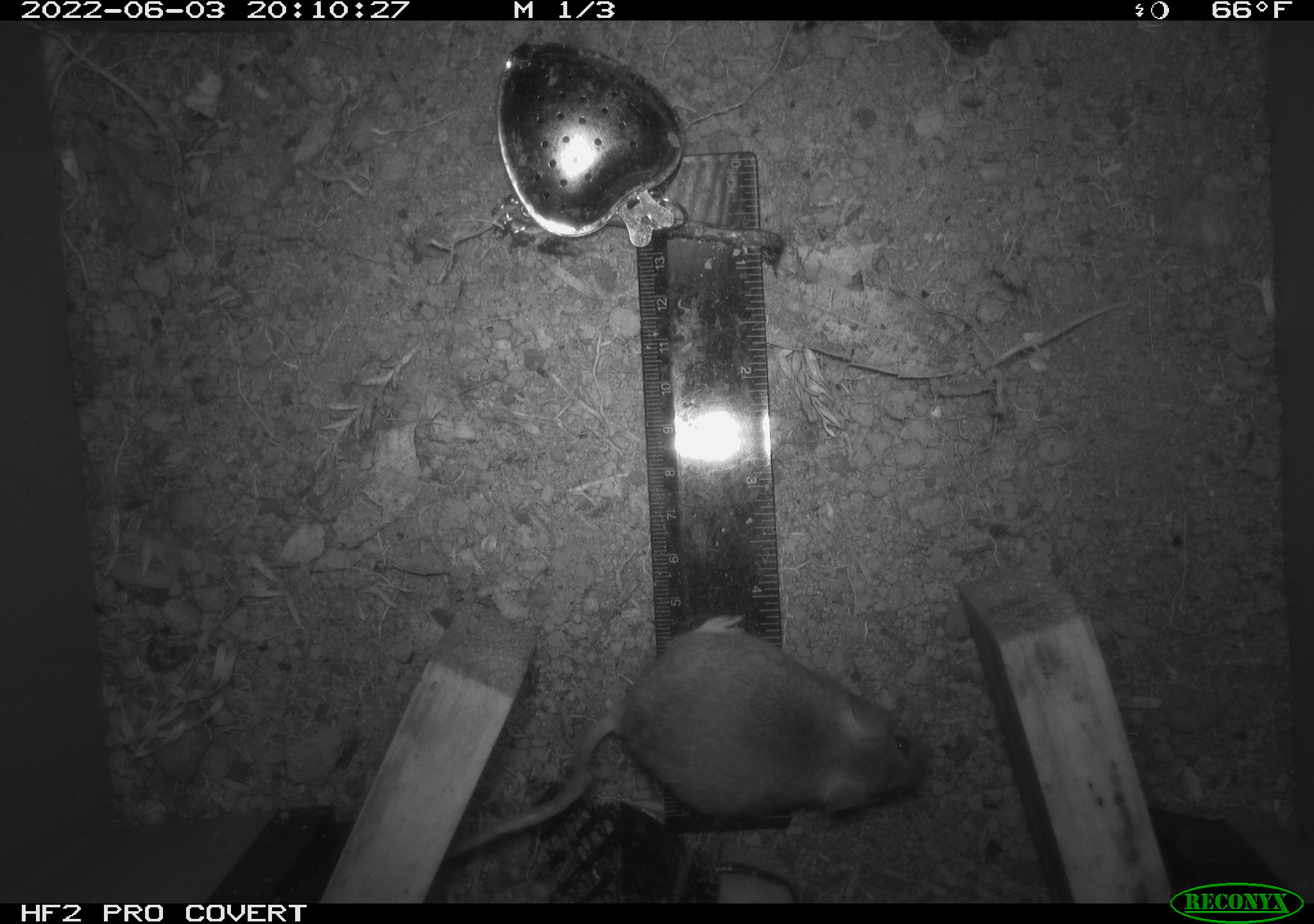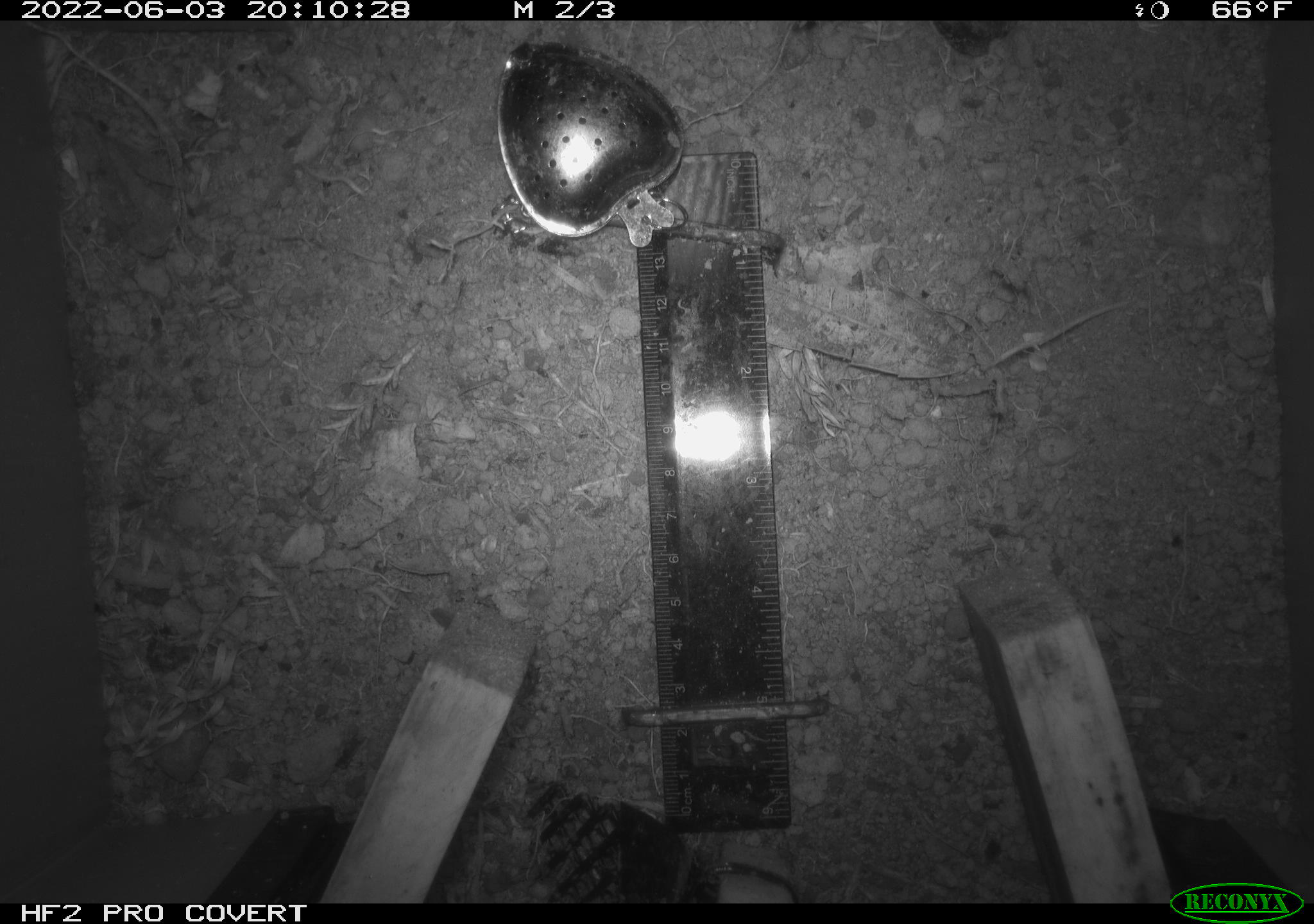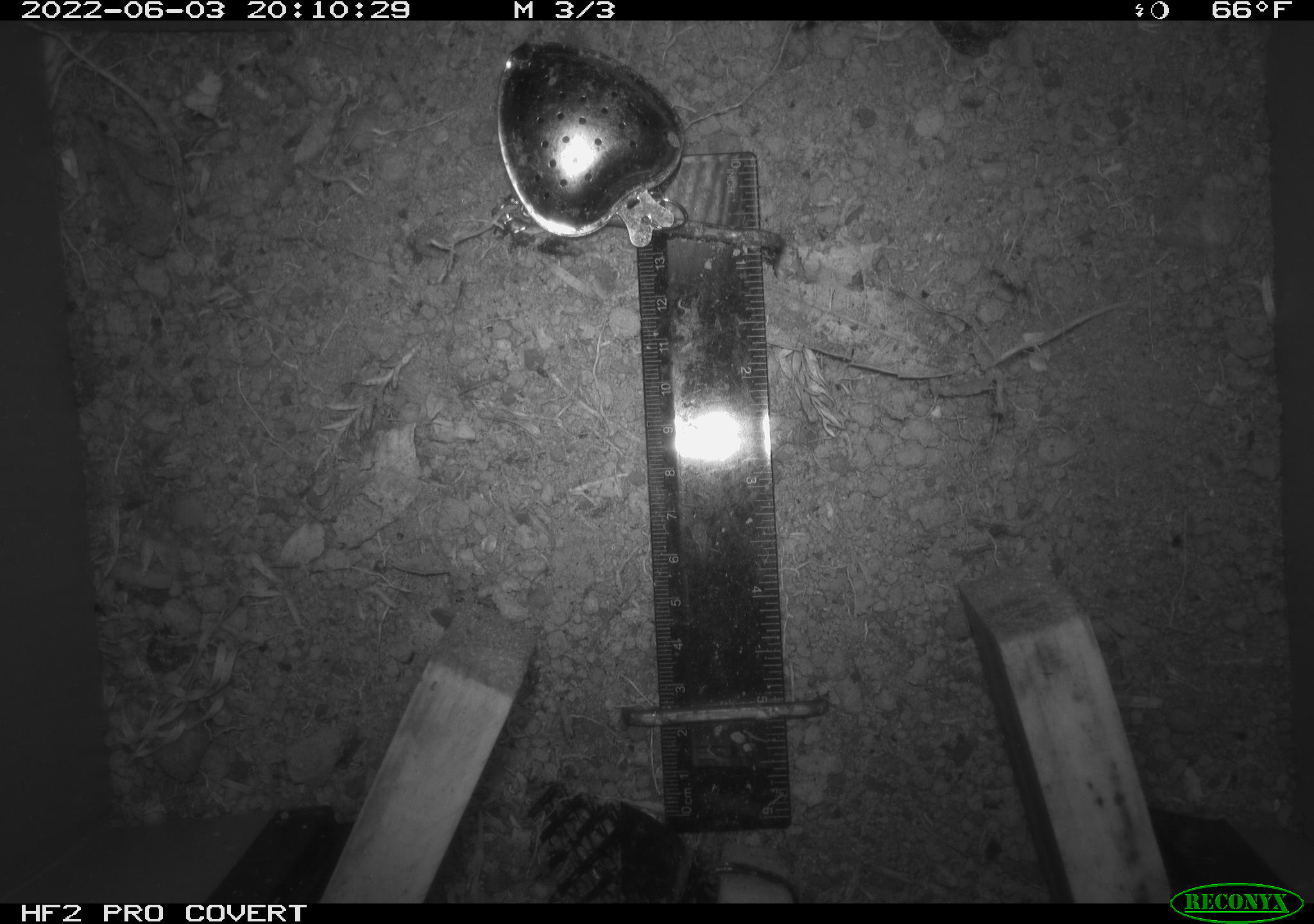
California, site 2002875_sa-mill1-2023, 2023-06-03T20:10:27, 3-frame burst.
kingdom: Animalia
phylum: Chordata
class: Mammalia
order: Rodentia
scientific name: Rodentia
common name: mouse species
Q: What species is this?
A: Mouse species (Rodentia).